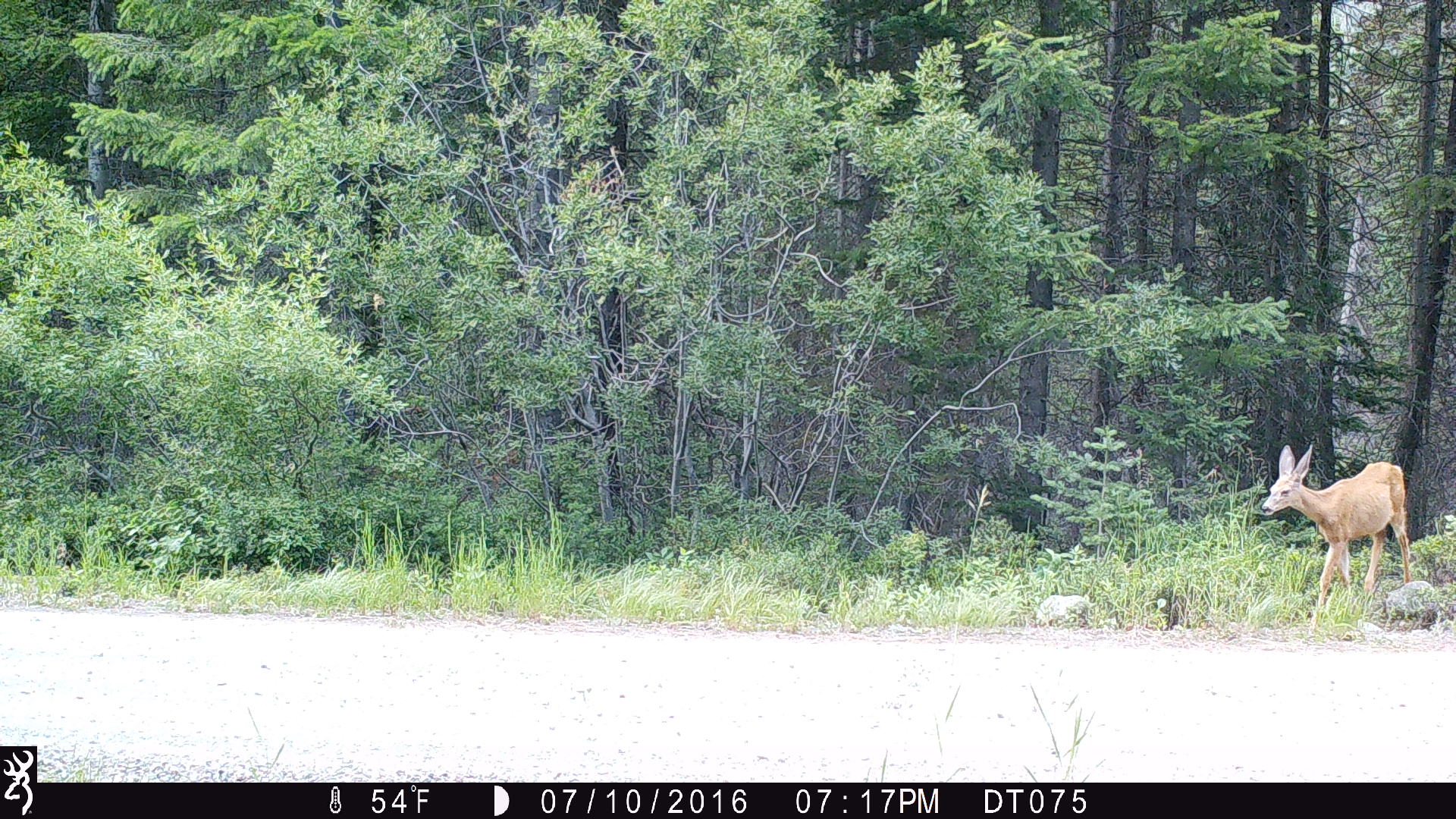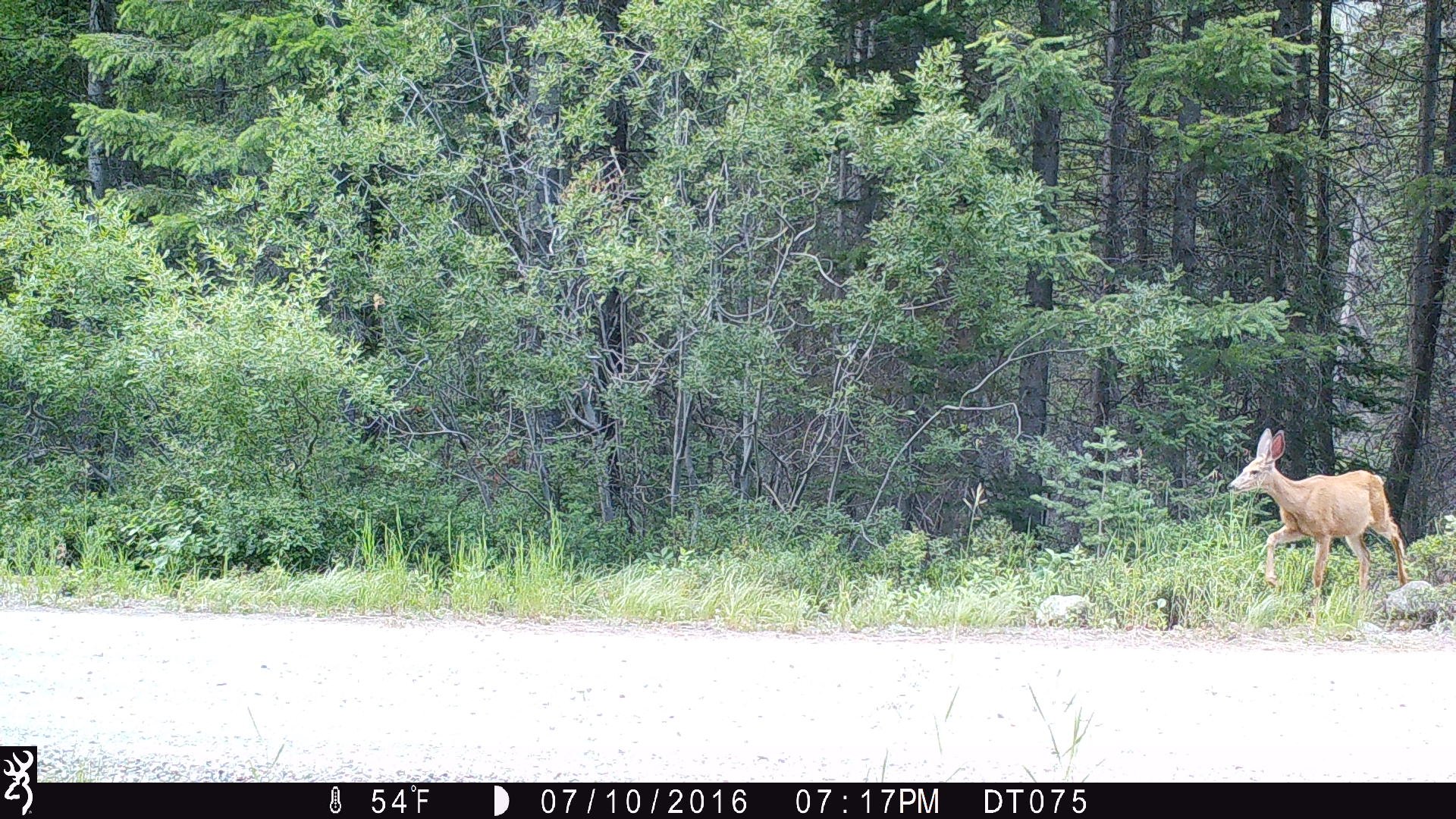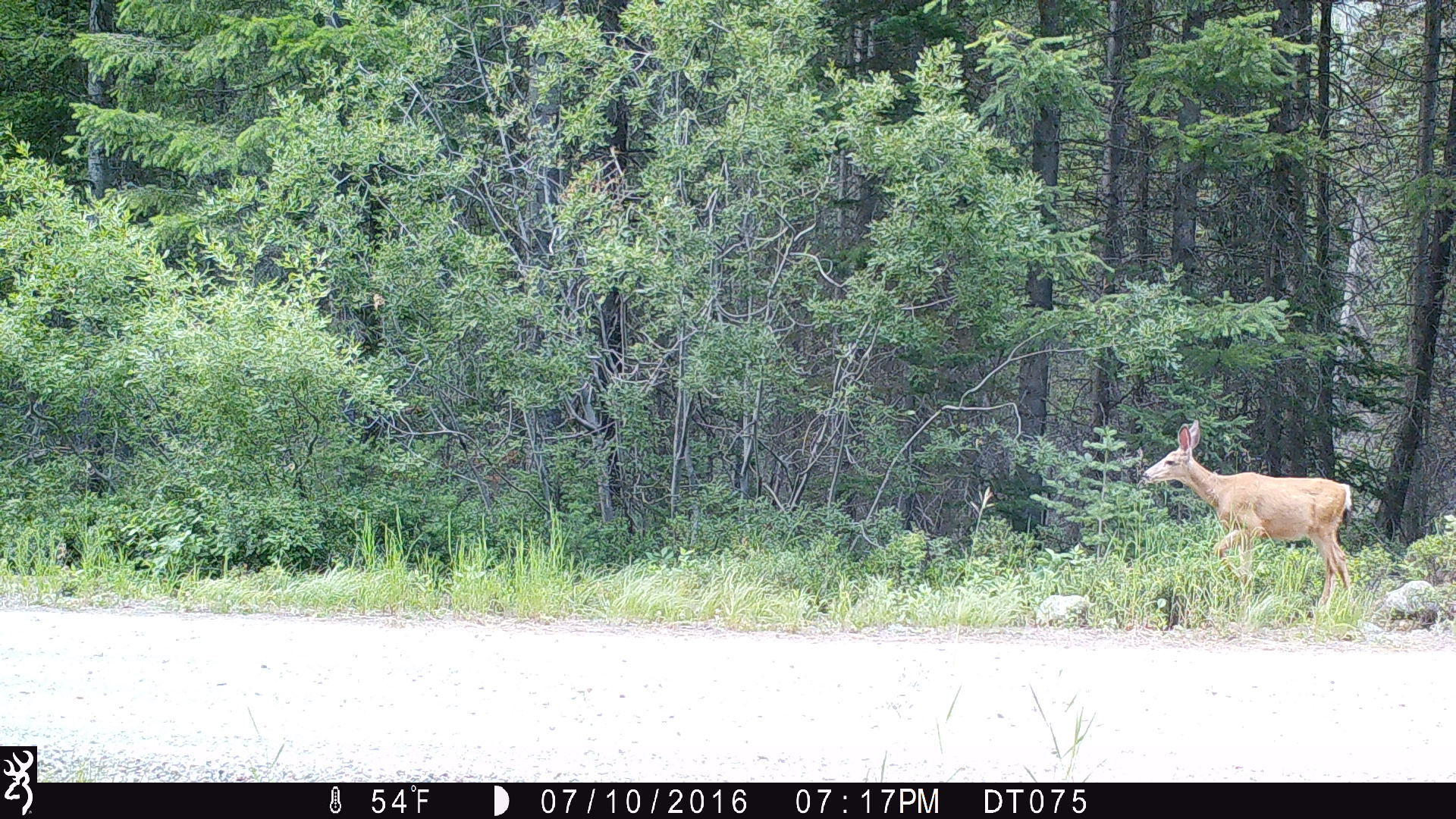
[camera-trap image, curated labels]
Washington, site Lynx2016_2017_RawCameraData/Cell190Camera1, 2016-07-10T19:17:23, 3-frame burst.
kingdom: Animalia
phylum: Chordata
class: Mammalia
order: Artiodactyla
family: Cervidae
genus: Odocoileus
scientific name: Odocoileus hemionus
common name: mule deer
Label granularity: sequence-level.